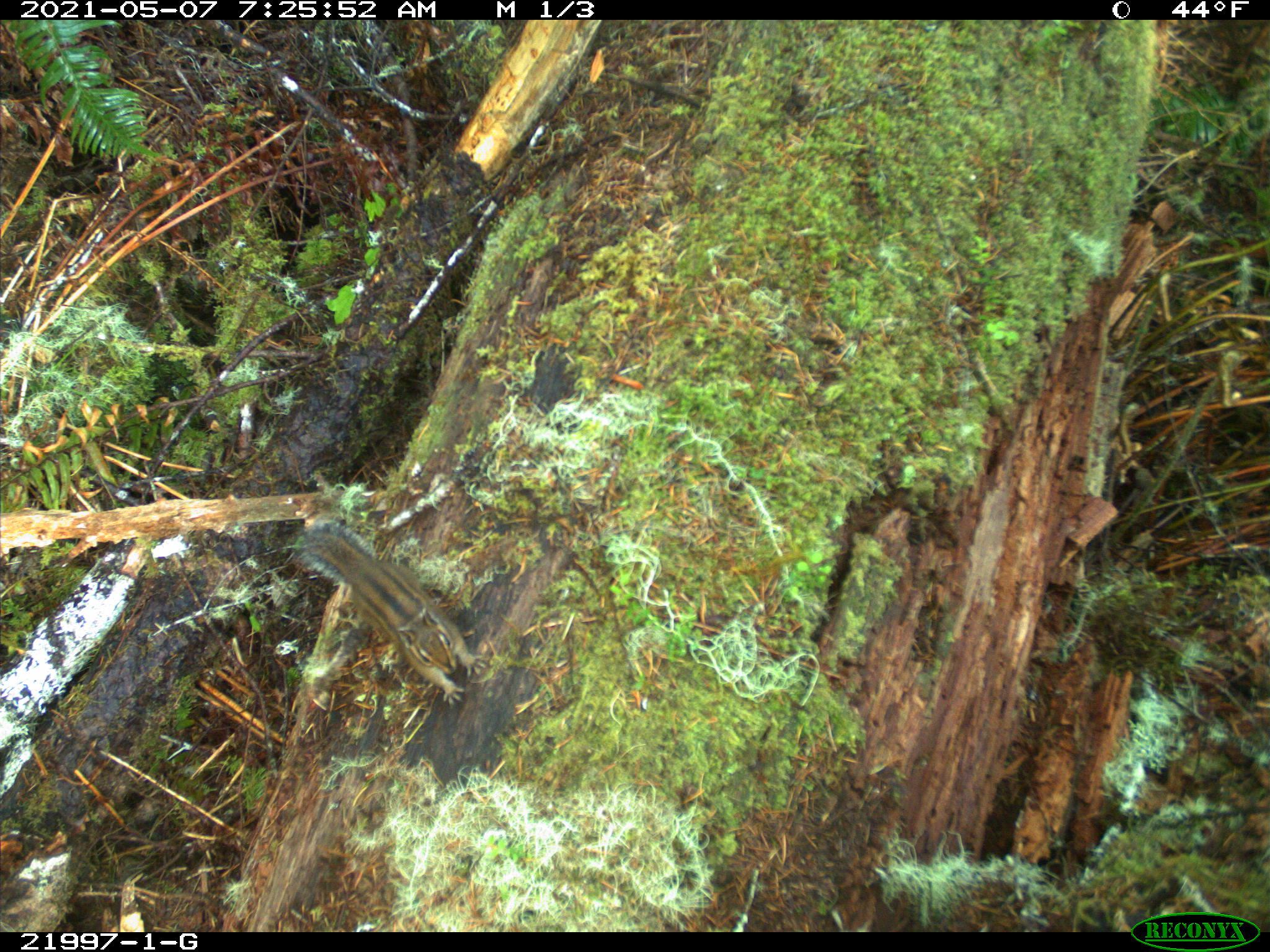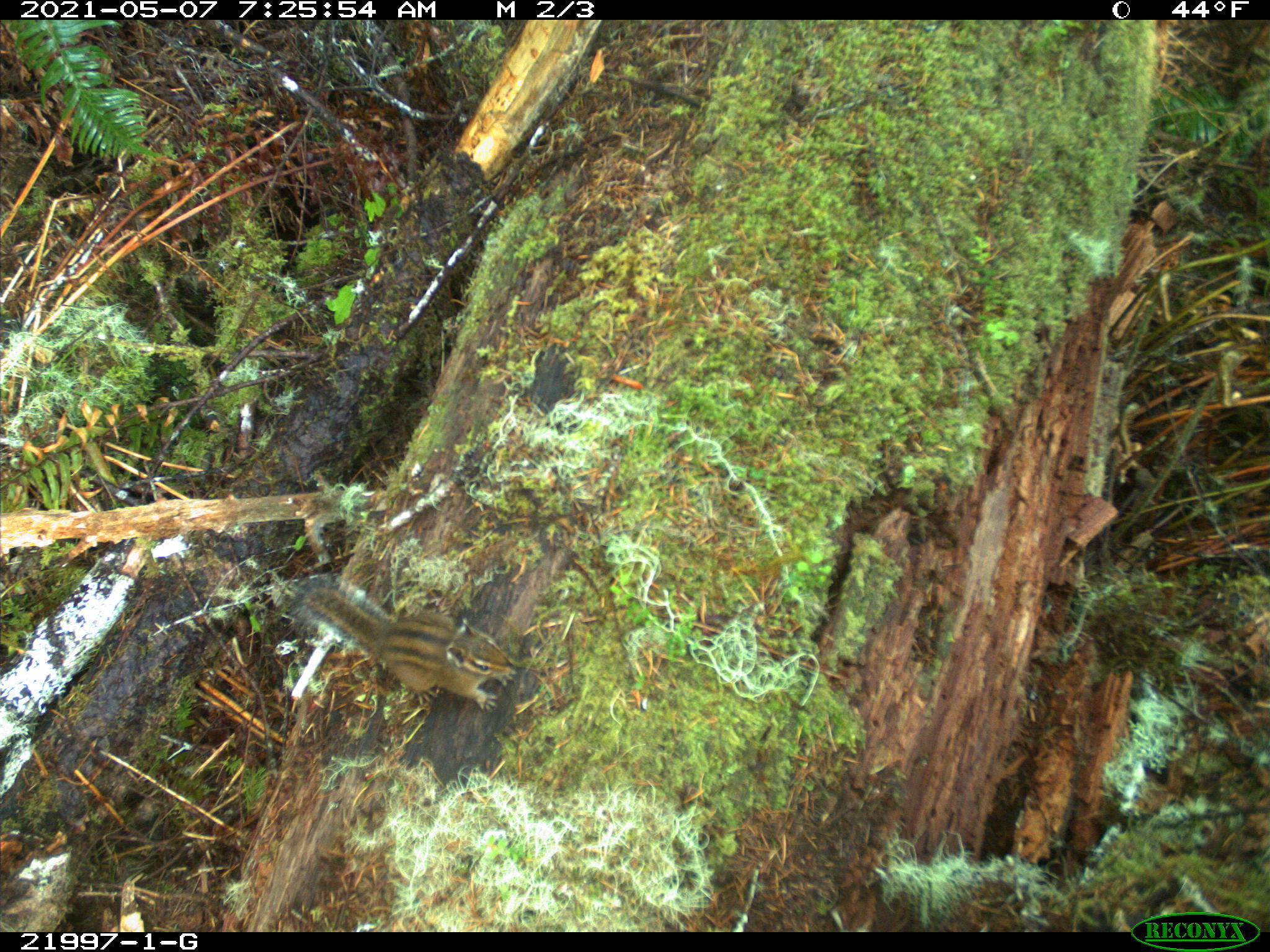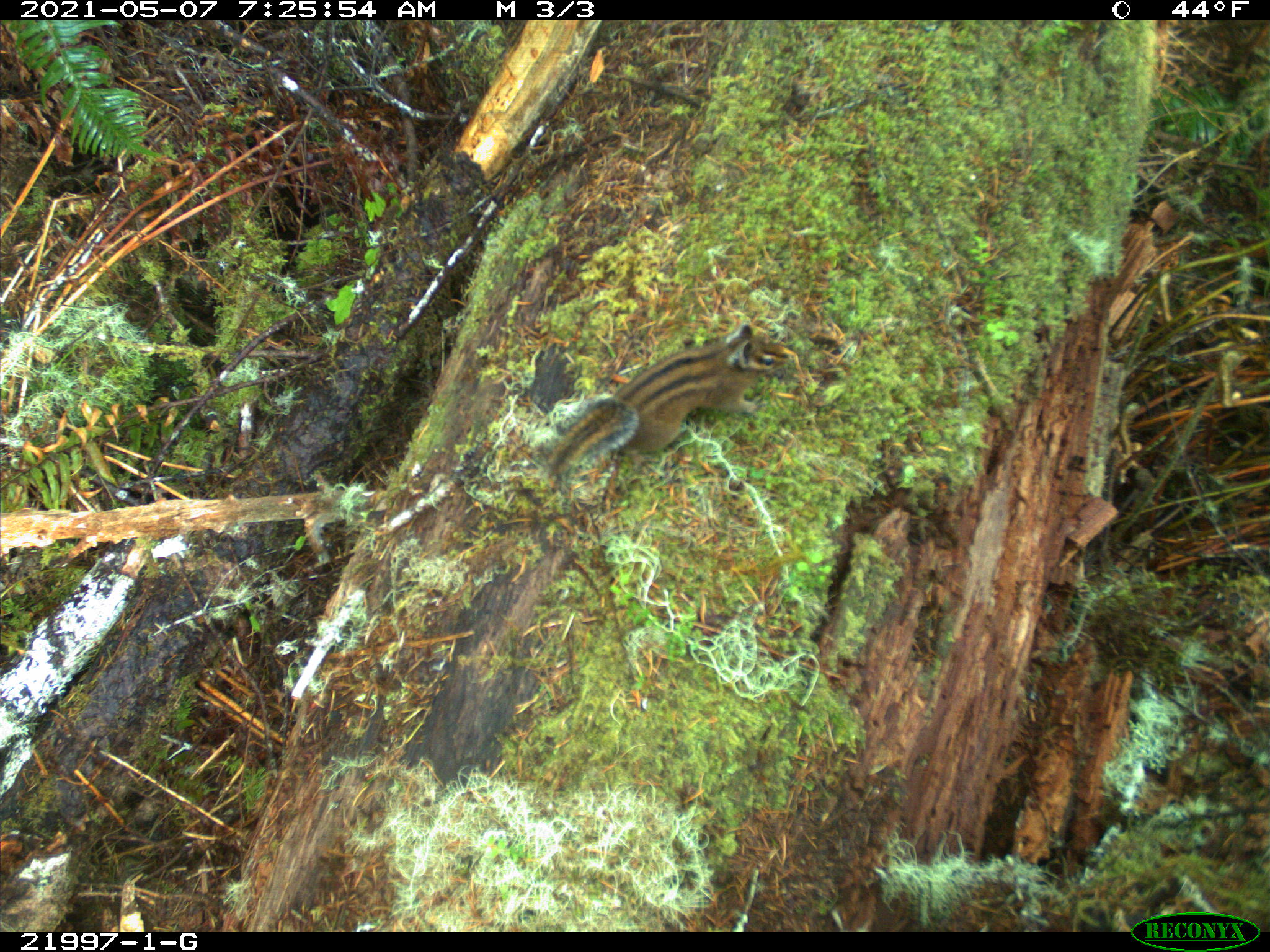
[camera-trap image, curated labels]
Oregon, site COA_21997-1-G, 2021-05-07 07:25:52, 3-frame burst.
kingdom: Animalia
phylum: Chordata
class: Mammalia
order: Rodentia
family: Sciuridae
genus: Neotamias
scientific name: Neotamias townsendii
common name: townsend's chipmunk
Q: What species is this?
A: Townsend's chipmunk (Neotamias townsendii).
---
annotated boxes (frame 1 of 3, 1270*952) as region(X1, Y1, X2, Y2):
townsend's chipmunk: region(279, 508, 509, 721)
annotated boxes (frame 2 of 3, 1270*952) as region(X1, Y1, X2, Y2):
townsend's chipmunk: region(265, 547, 573, 726)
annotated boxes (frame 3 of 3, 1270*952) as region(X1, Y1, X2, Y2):
townsend's chipmunk: region(509, 316, 809, 514)